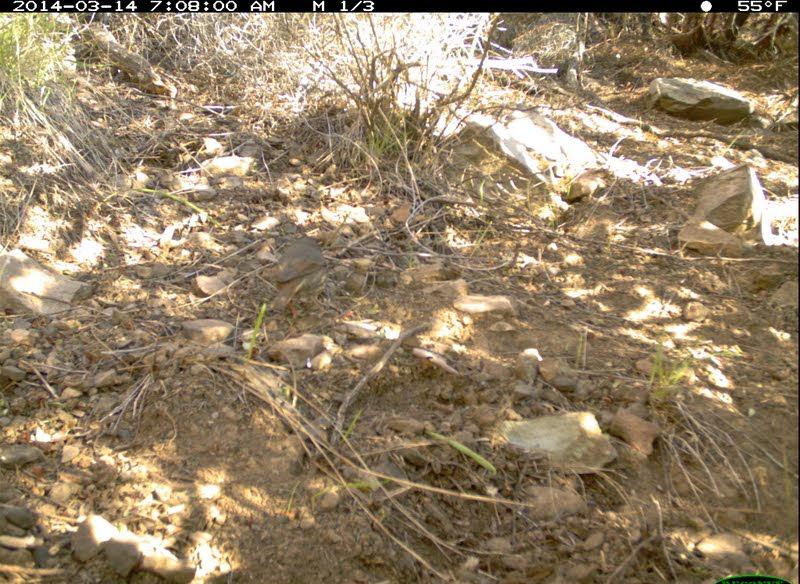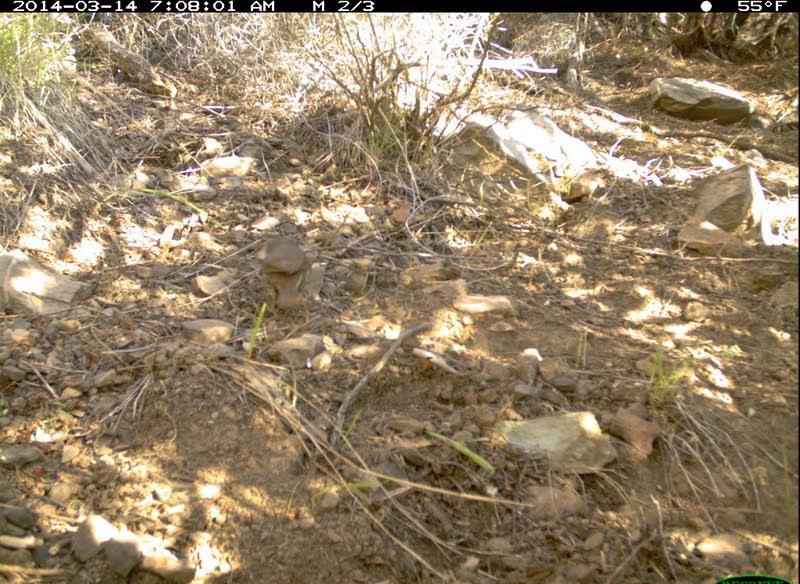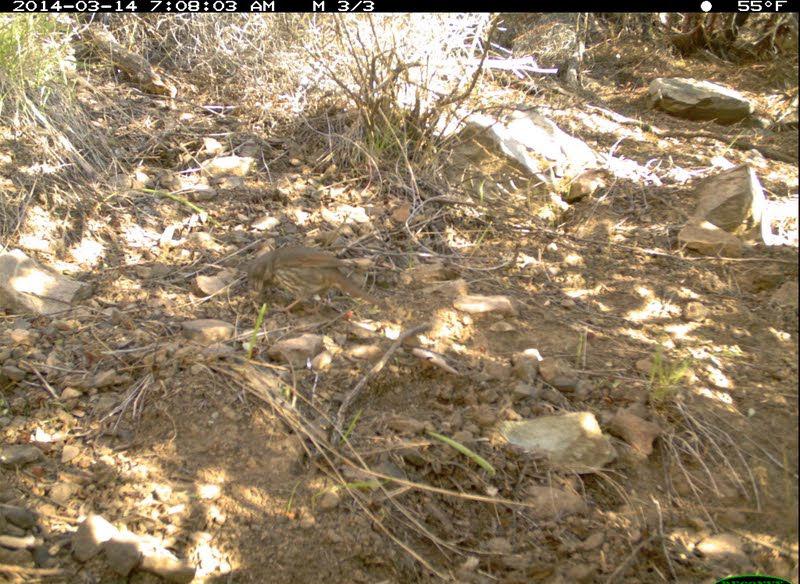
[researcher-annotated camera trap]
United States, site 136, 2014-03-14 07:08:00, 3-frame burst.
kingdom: Animalia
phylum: Chordata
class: Aves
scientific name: Aves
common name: bird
Bird (Aves).